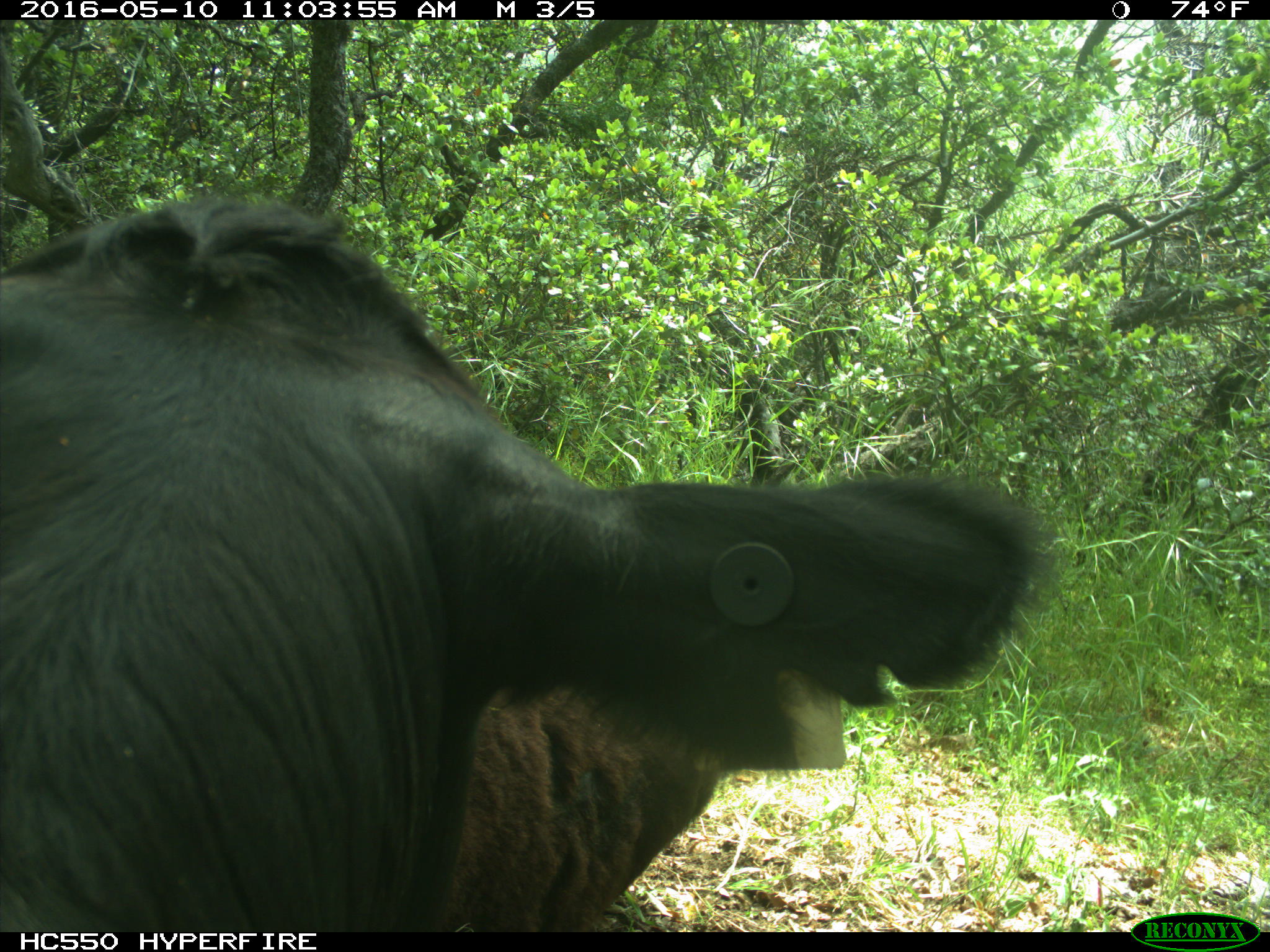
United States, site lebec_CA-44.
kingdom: Animalia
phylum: Chordata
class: Mammalia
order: Artiodactyla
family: Bovidae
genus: Bos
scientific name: Bos taurus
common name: domestic cow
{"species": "Bos taurus (domestic cow)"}